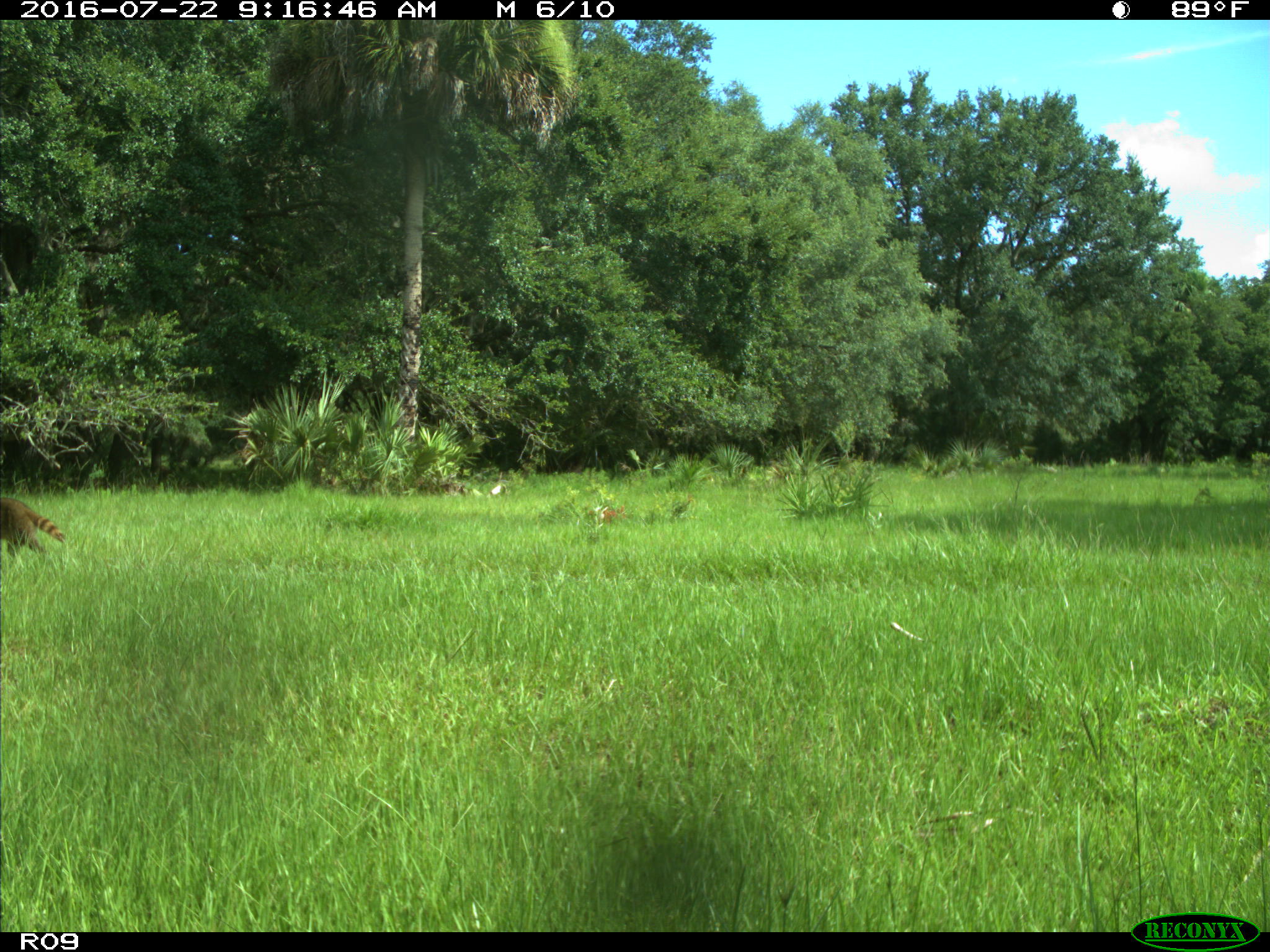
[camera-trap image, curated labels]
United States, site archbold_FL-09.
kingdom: Animalia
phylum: Chordata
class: Mammalia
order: Carnivora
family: Procyonidae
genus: Procyon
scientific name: Procyon lotor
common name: common raccoon